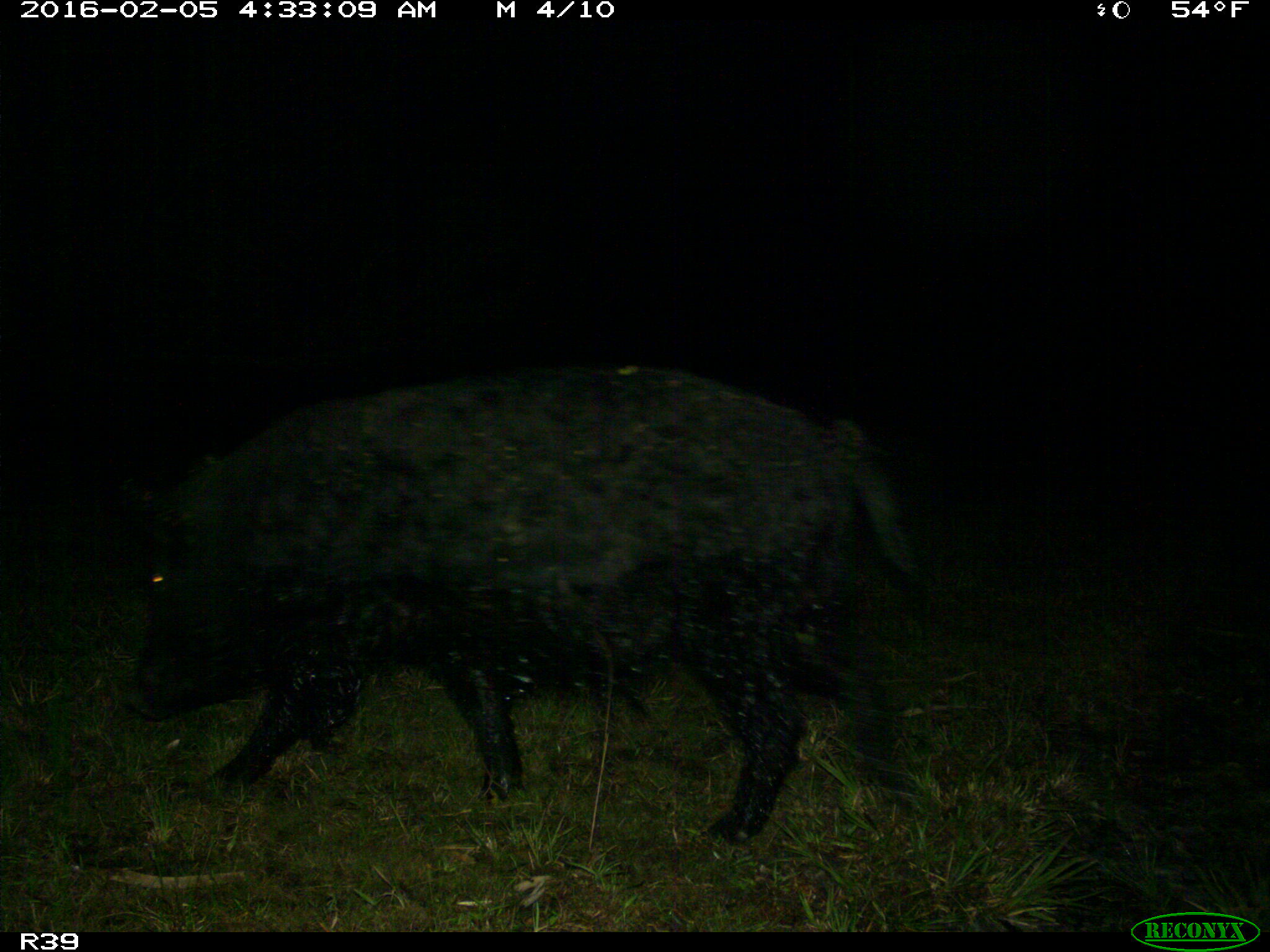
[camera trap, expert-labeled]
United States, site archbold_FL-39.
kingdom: Animalia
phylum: Chordata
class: Mammalia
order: Artiodactyla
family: Suidae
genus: Sus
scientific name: Sus scrofa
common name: wild boar